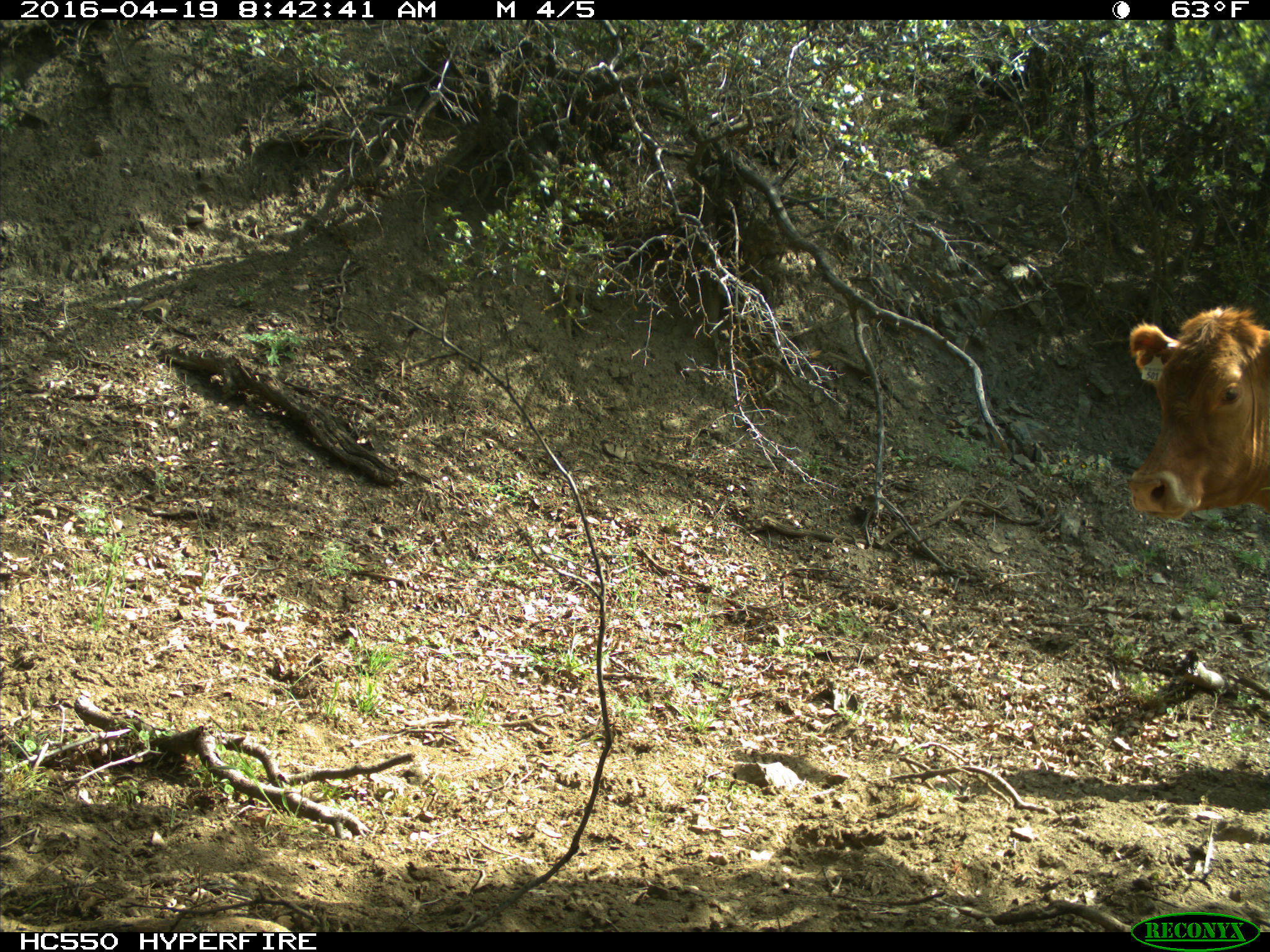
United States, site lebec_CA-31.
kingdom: Animalia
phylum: Chordata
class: Mammalia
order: Artiodactyla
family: Bovidae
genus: Bos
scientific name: Bos taurus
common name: domestic cow